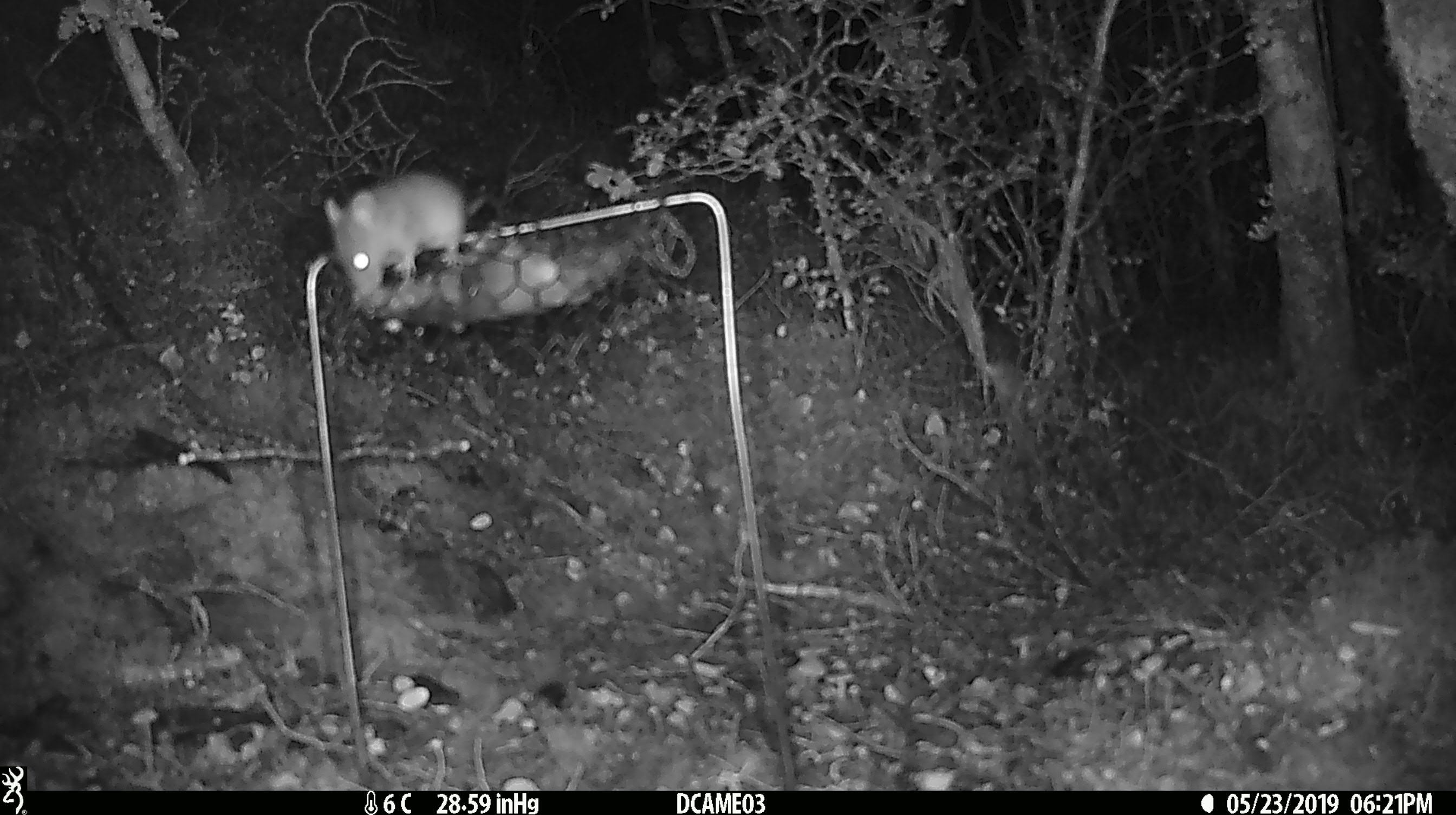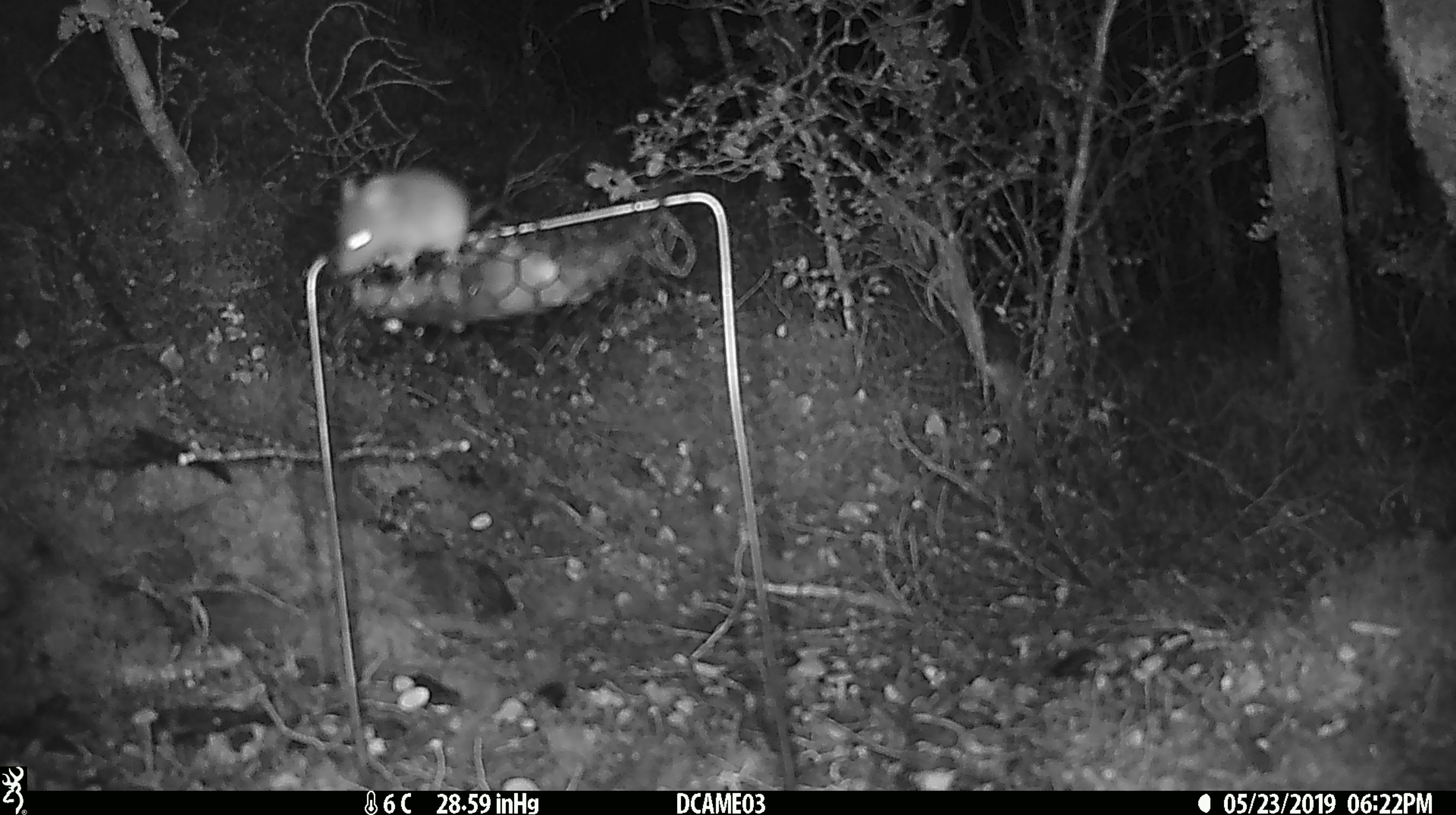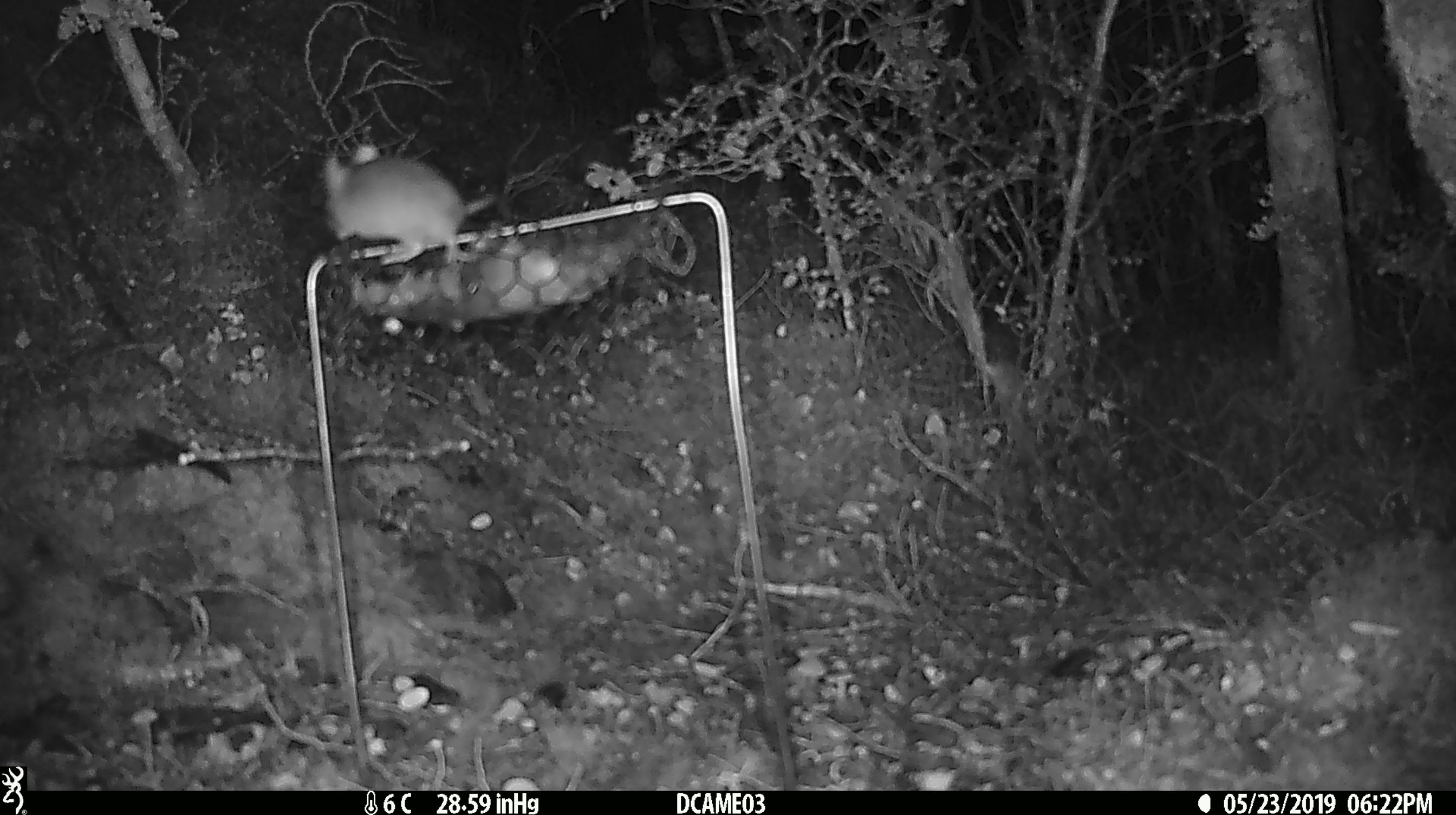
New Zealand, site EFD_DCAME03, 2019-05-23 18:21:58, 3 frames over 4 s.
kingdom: Animalia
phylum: Chordata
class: Mammalia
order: Rodentia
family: Muridae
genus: Mus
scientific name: Mus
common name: mouse